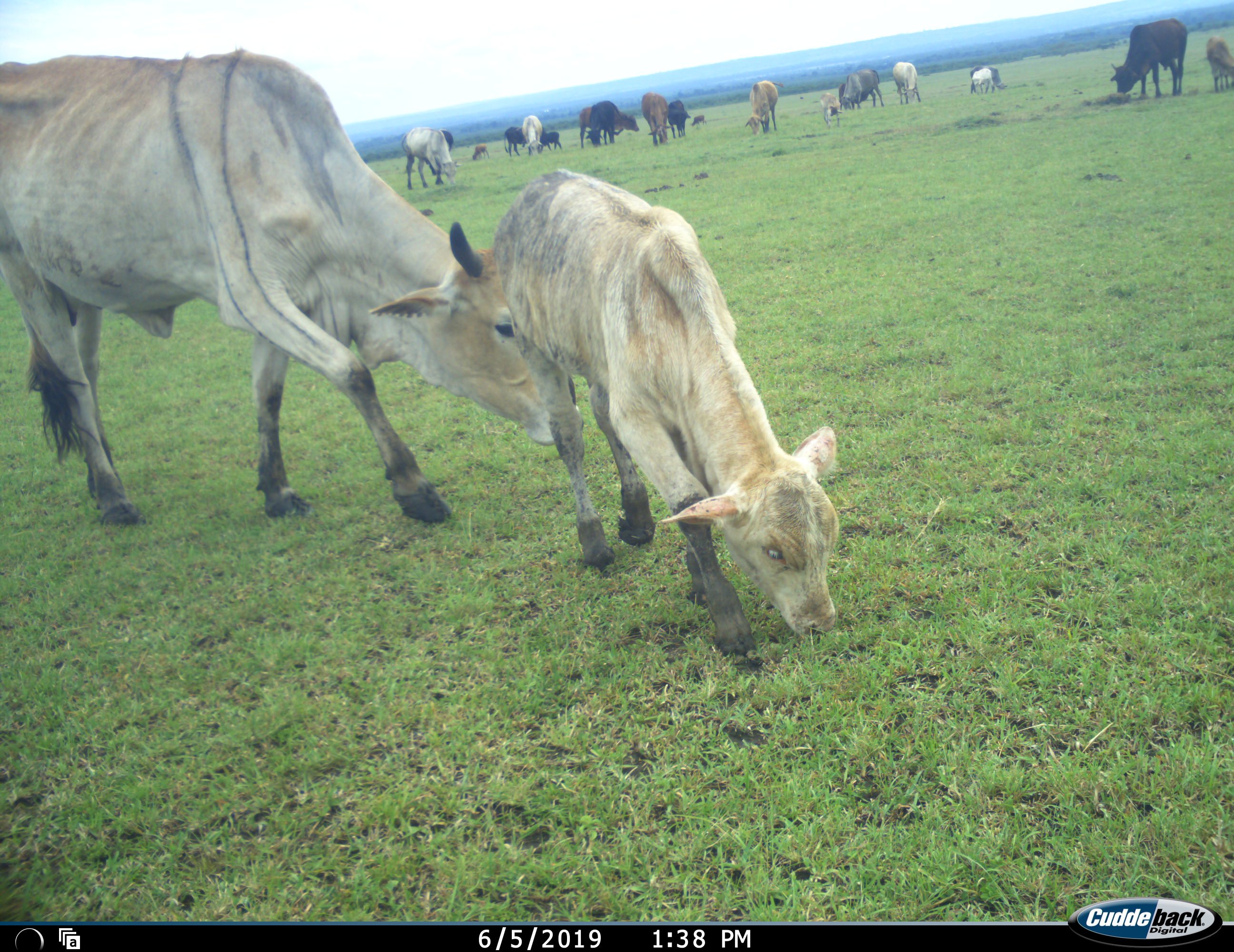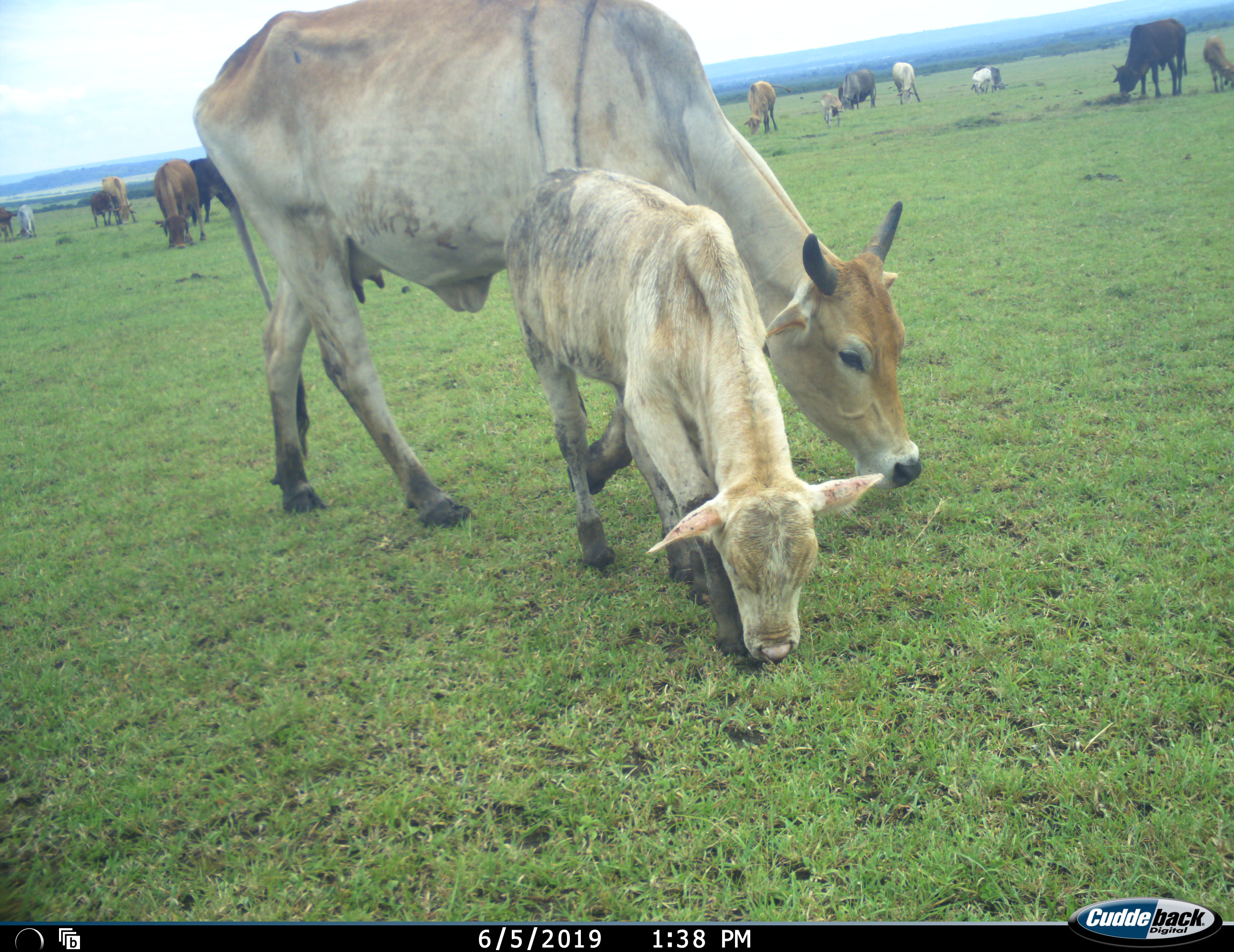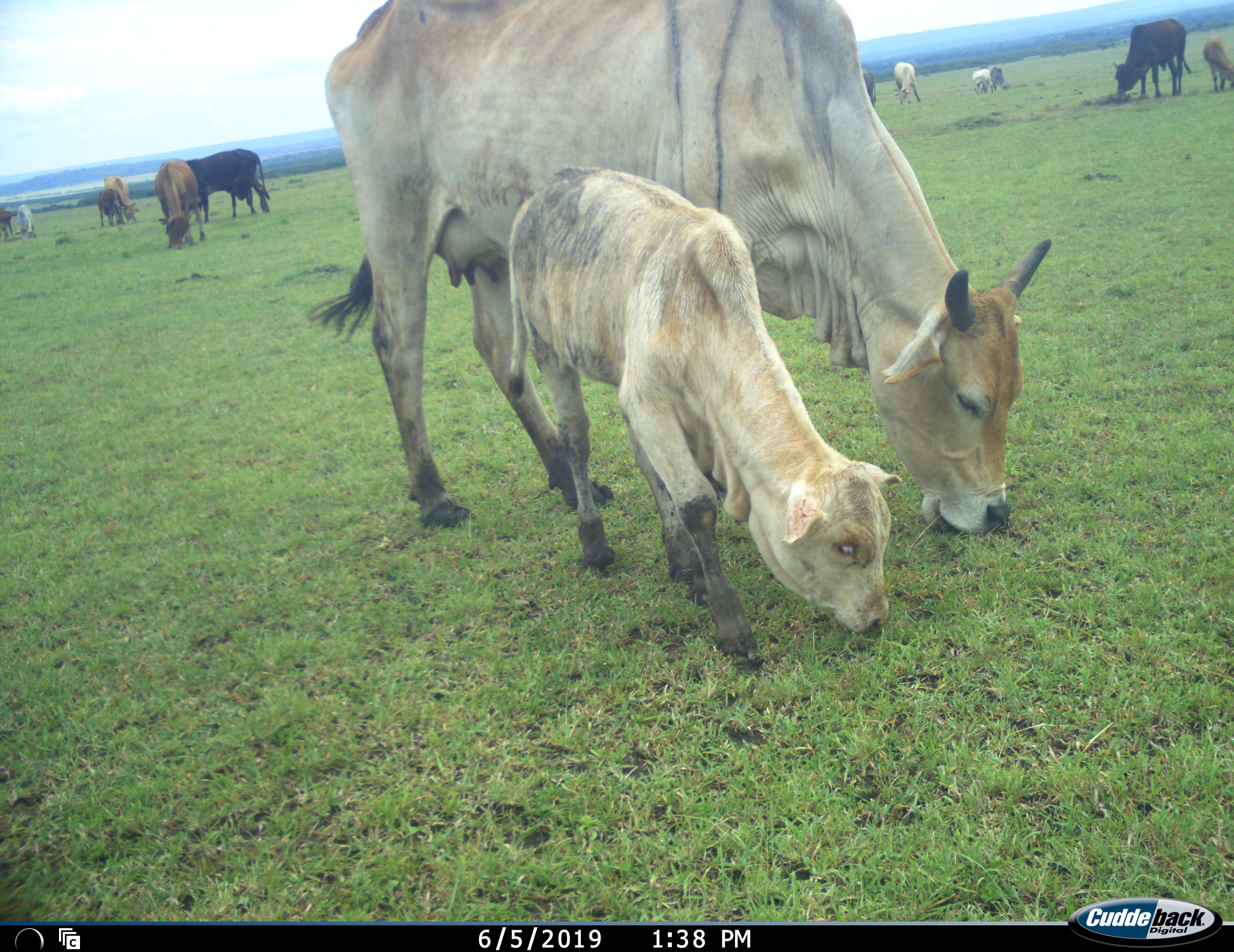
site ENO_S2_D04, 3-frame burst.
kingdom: Animalia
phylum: Chordata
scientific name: Vertebrata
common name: domestic animal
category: domesticanimal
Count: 11-50.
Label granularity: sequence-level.